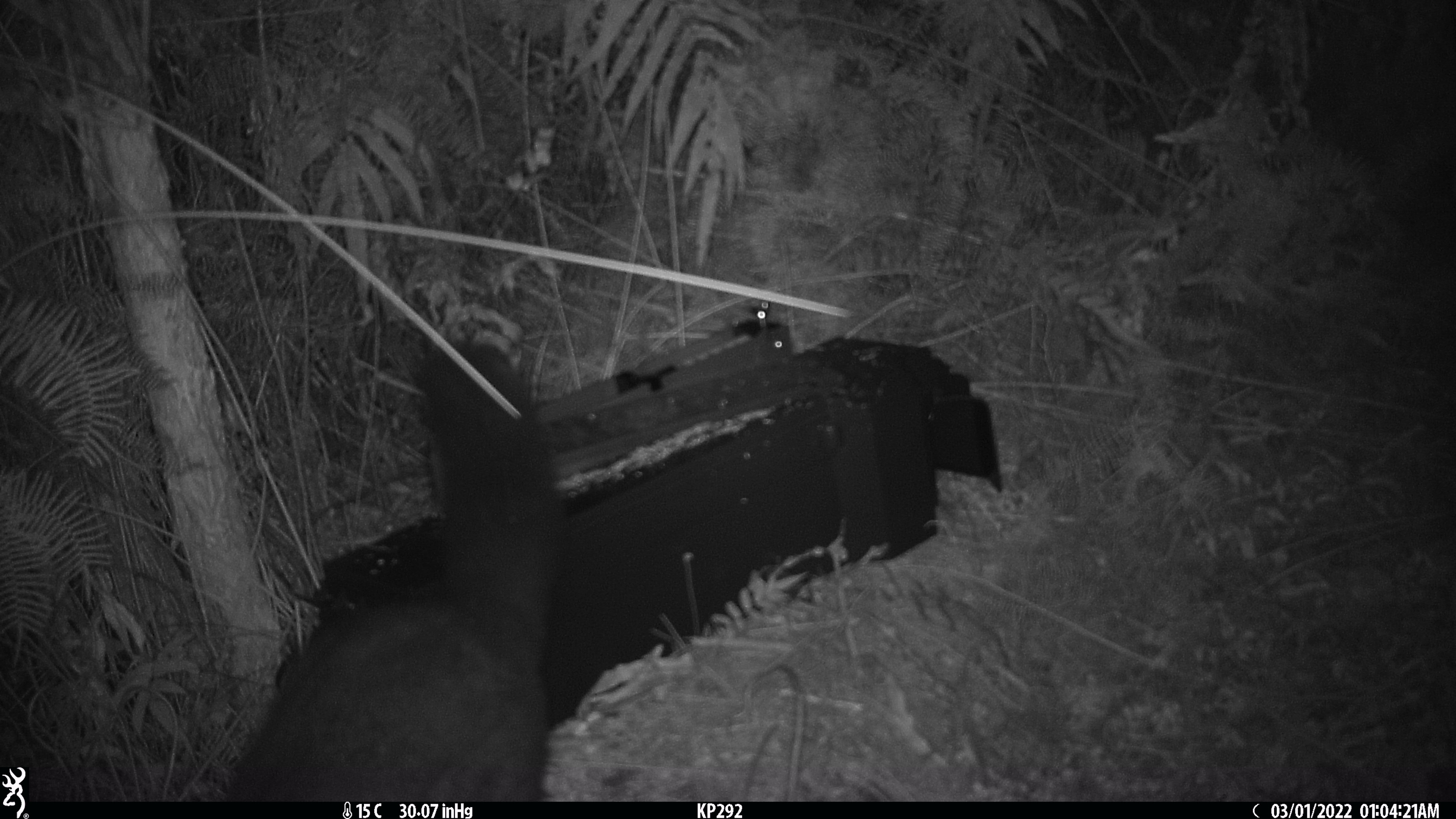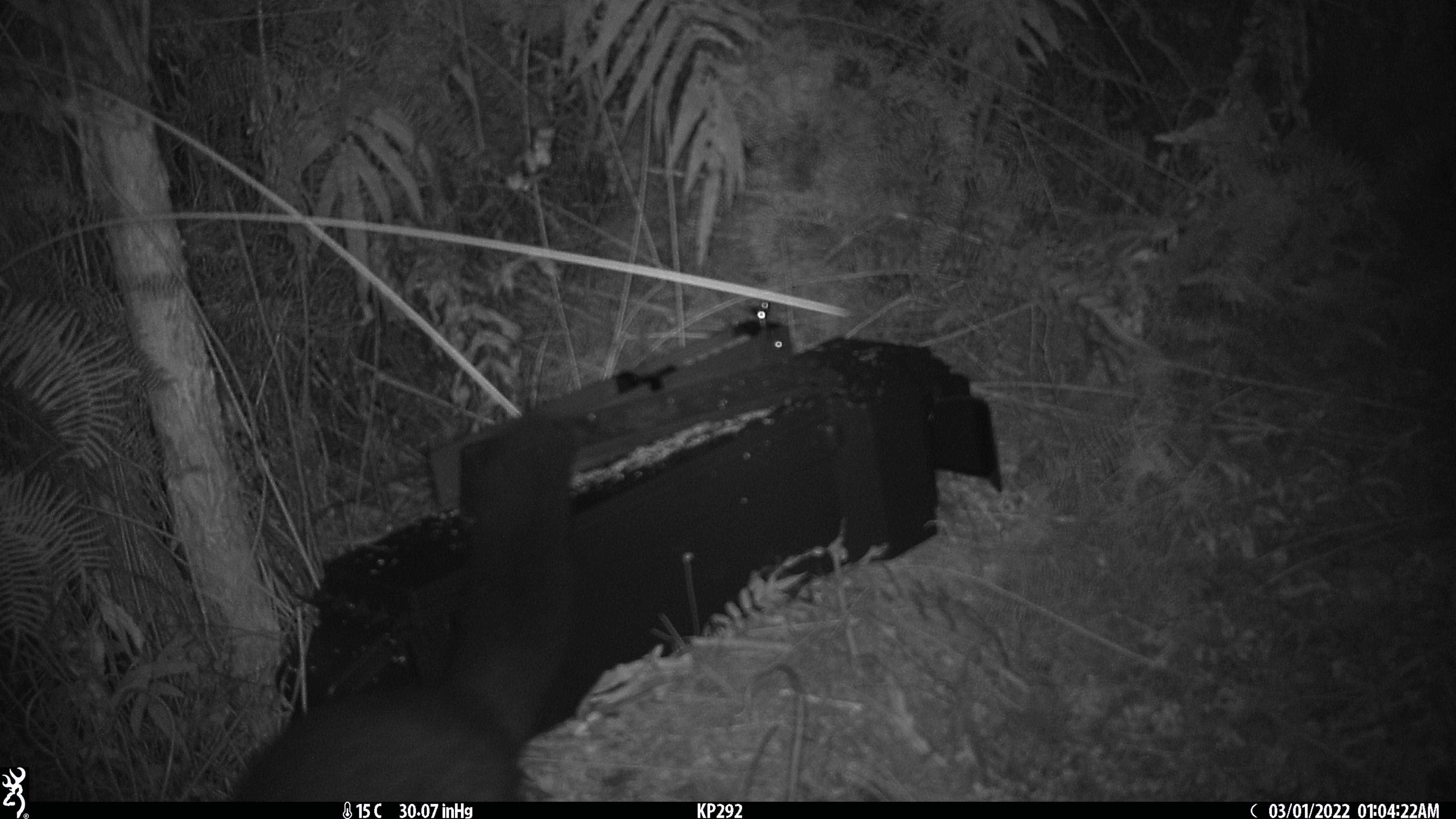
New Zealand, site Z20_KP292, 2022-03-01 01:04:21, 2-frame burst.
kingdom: Animalia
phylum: Chordata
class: Mammalia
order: Diprotodontia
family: Phalangeridae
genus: Trichosurus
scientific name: Trichosurus vulpecula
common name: common brushtail possum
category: possum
Possum (common brushtail possum) (Trichosurus vulpecula).